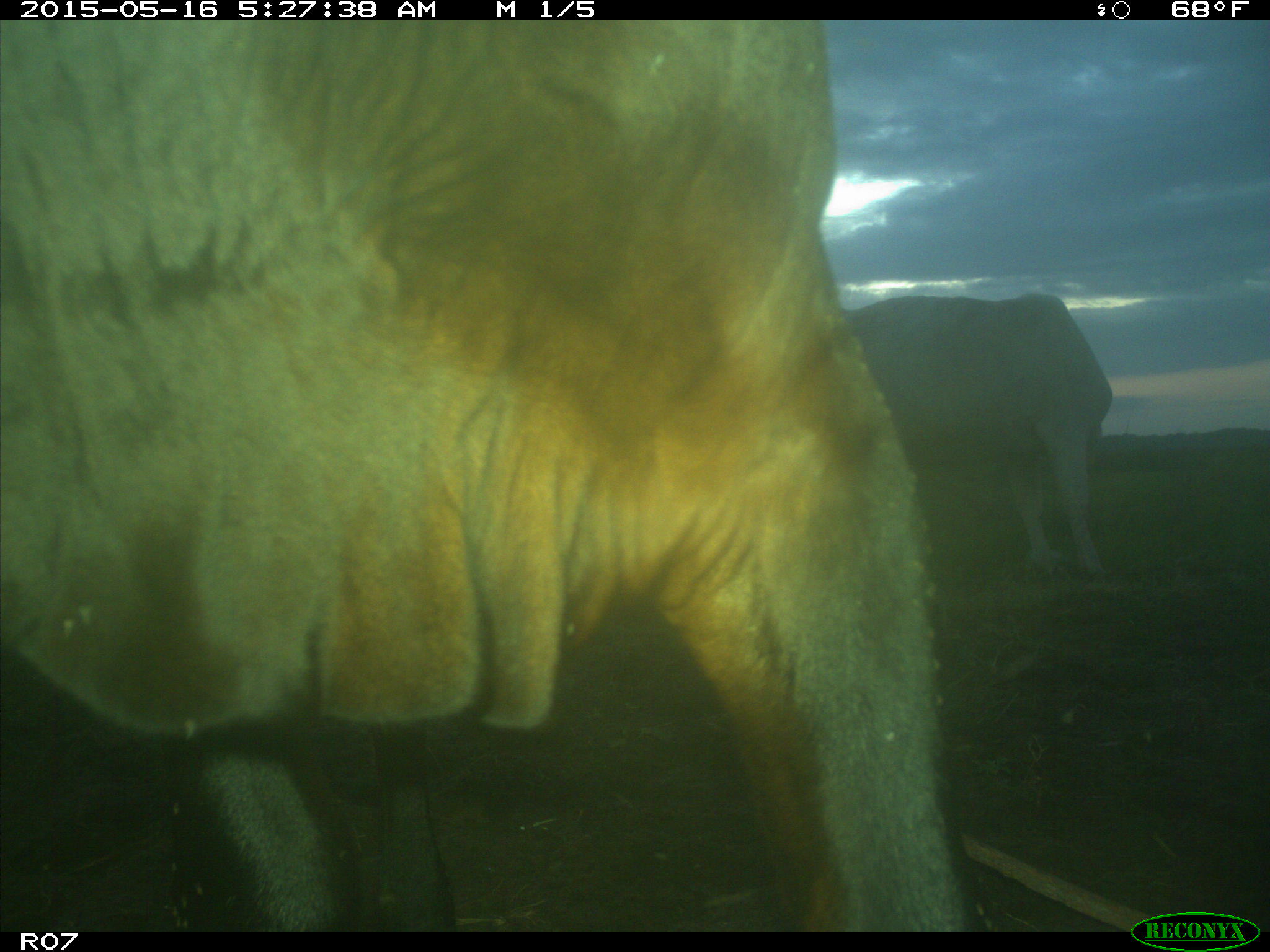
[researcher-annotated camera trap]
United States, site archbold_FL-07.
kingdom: Animalia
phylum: Chordata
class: Mammalia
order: Artiodactyla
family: Bovidae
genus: Bos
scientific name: Bos taurus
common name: domestic cow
Bos taurus (domestic cow).